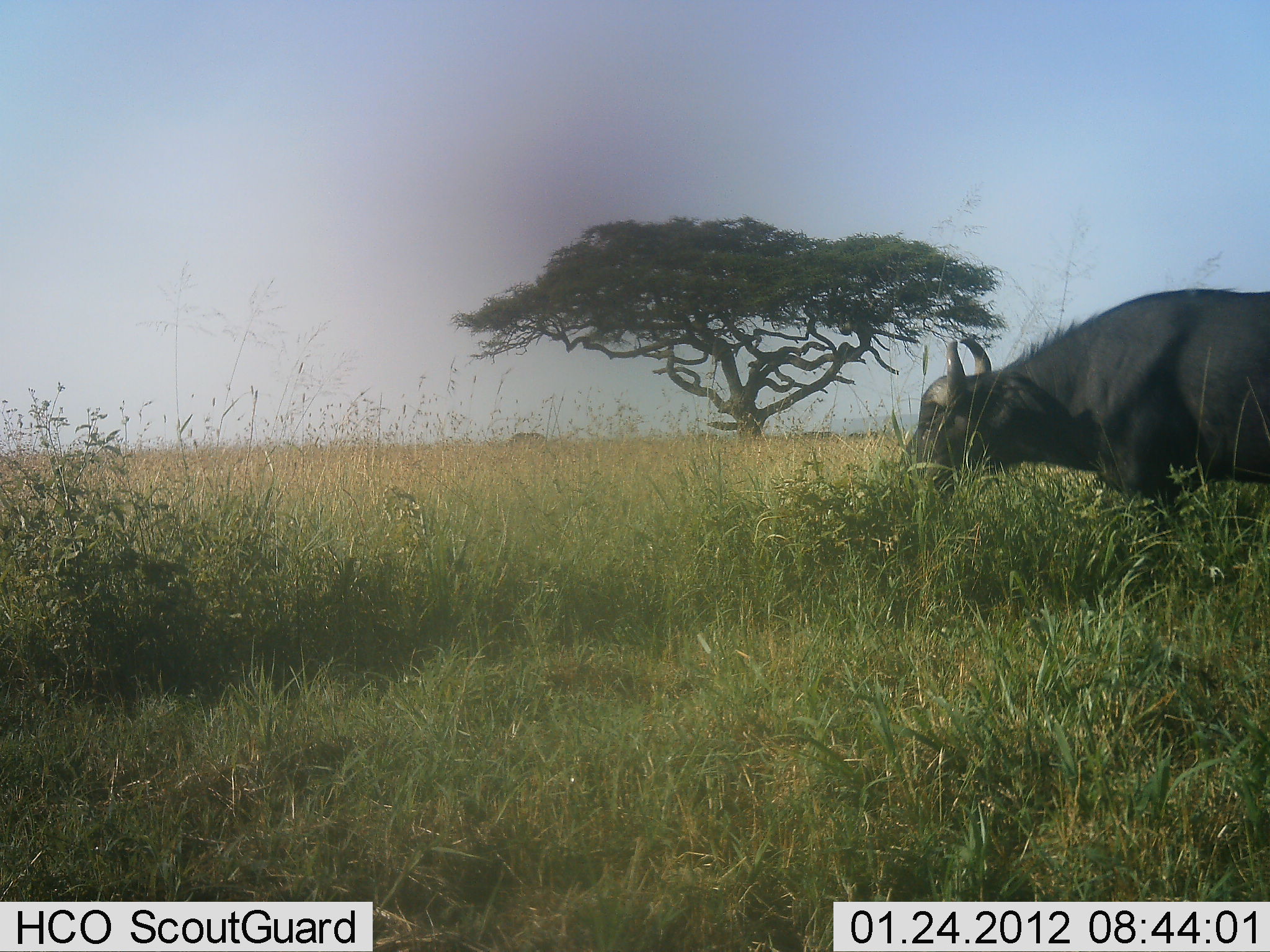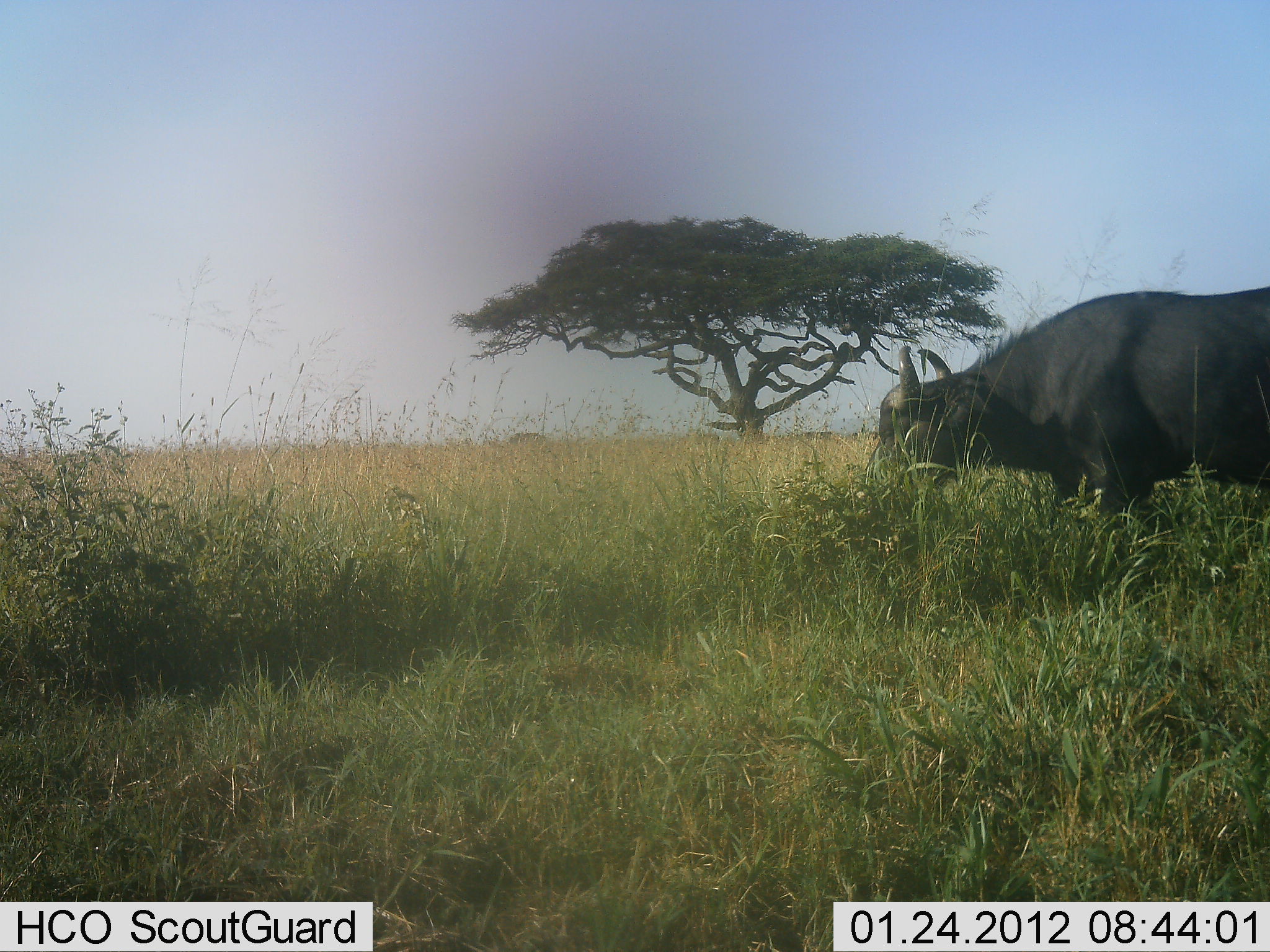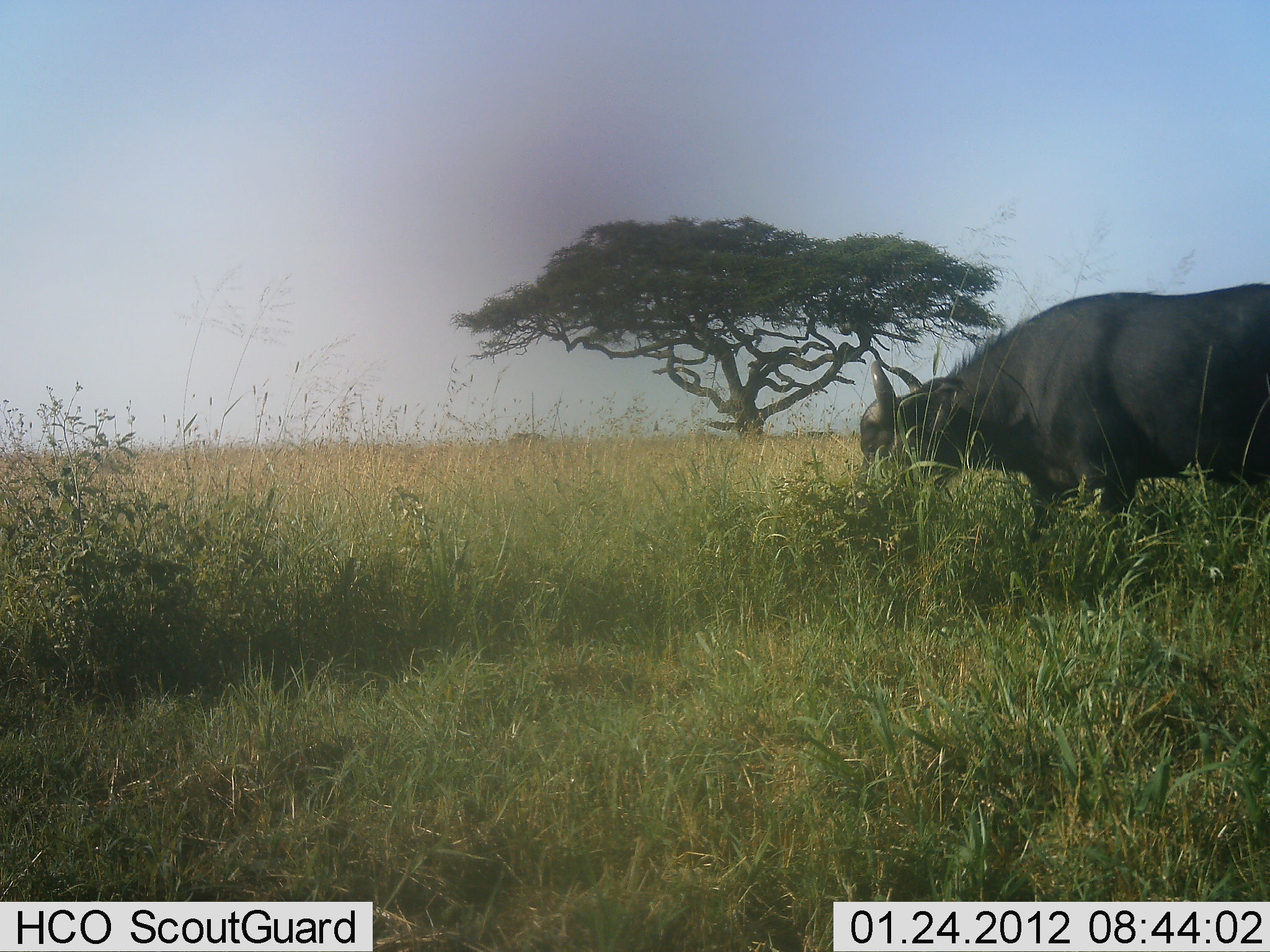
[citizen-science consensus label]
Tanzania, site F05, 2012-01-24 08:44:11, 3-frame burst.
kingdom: Animalia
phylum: Chordata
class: Mammalia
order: Artiodactyla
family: Bovidae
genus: Syncerus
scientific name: Syncerus caffer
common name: cape buffalo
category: buffalo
Buffalo (cape buffalo) (Syncerus caffer), count 1. Behavior (volunteer vote fractions): standing 9%, resting 0%, moving 57%, interacting 0%. Young present (vote fraction): 0%. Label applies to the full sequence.